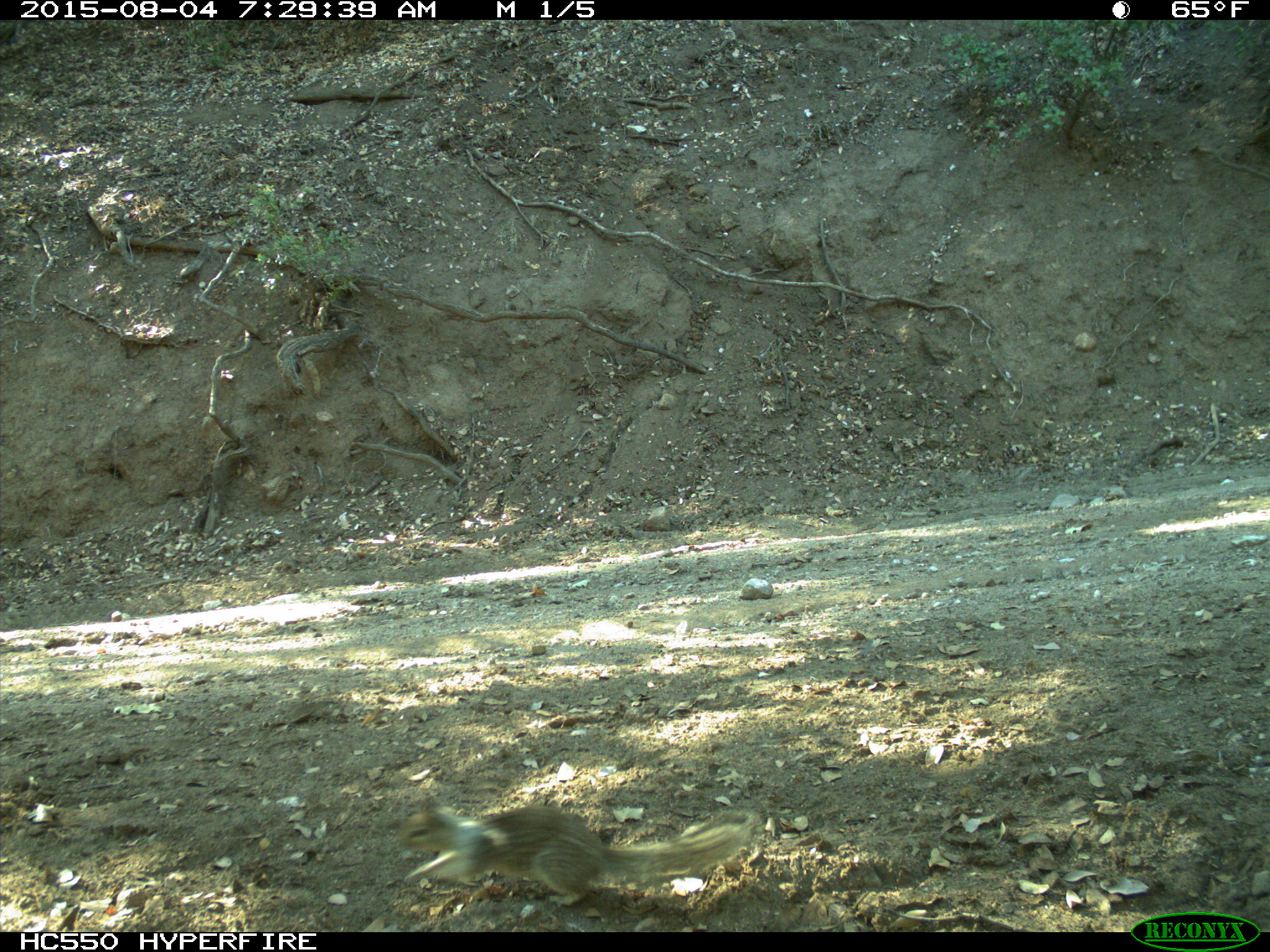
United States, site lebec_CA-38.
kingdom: Animalia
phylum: Chordata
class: Mammalia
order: Rodentia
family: Sciuridae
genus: Otospermophilus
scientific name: Otospermophilus beecheyi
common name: california ground squirrel